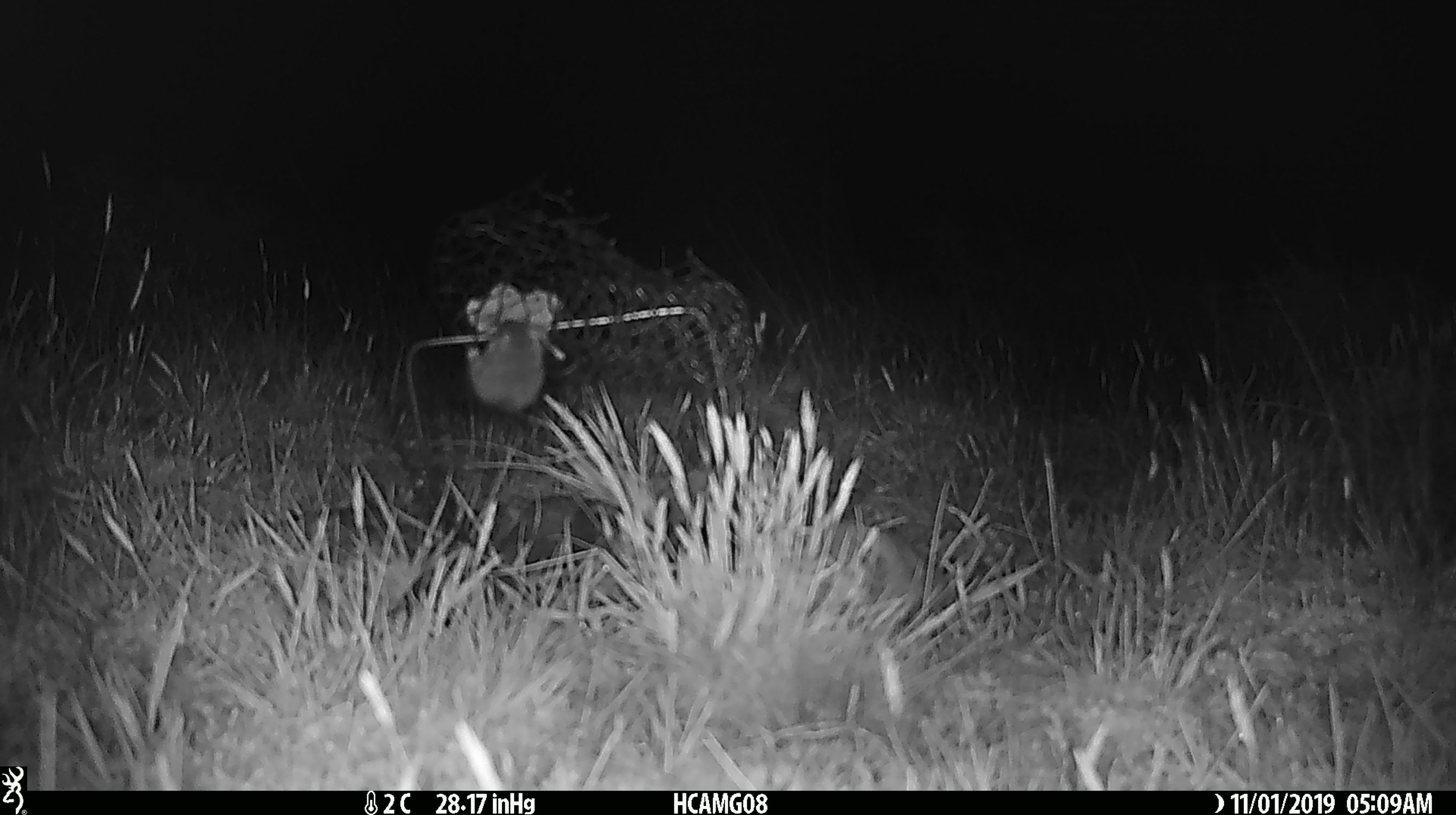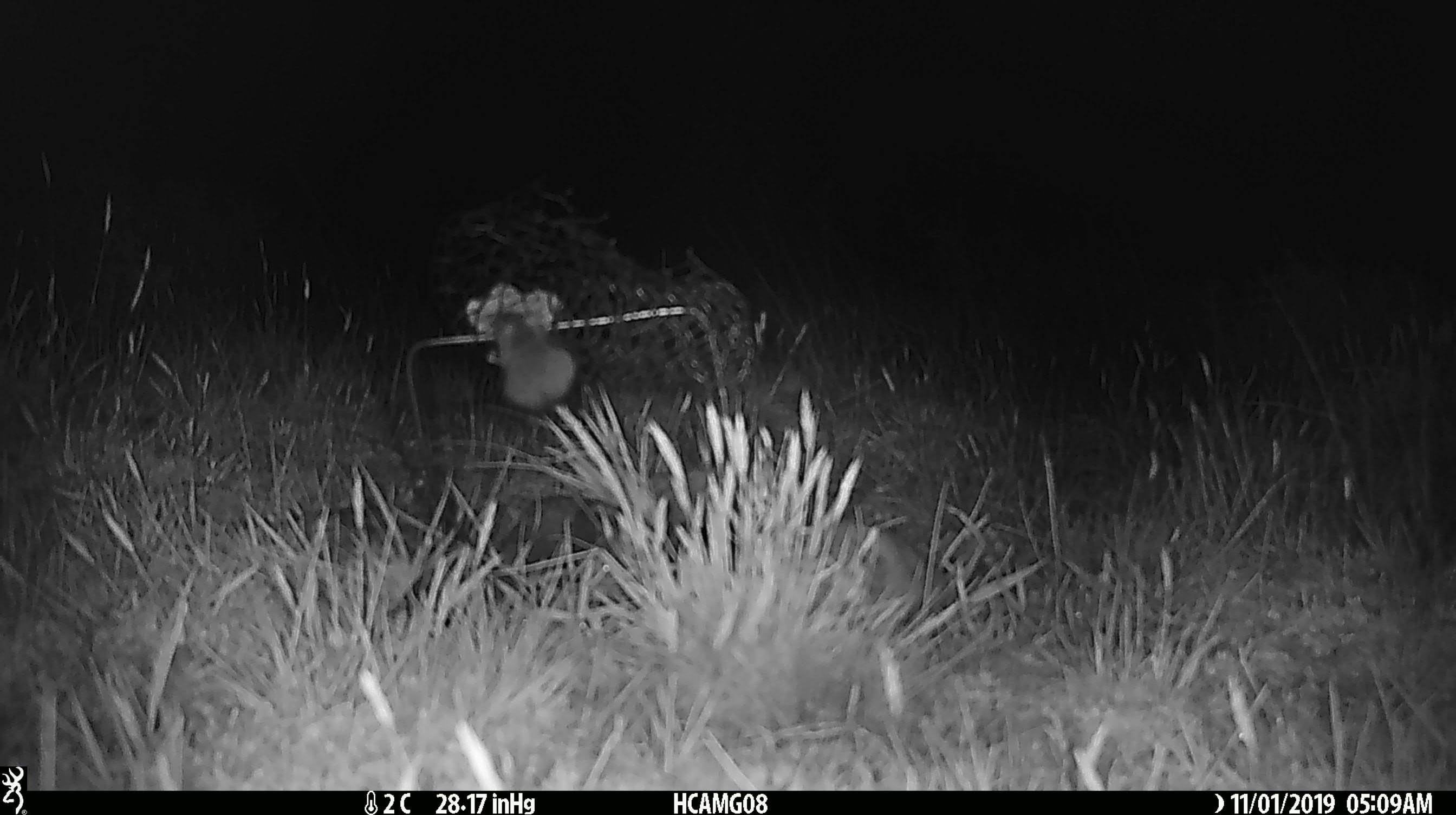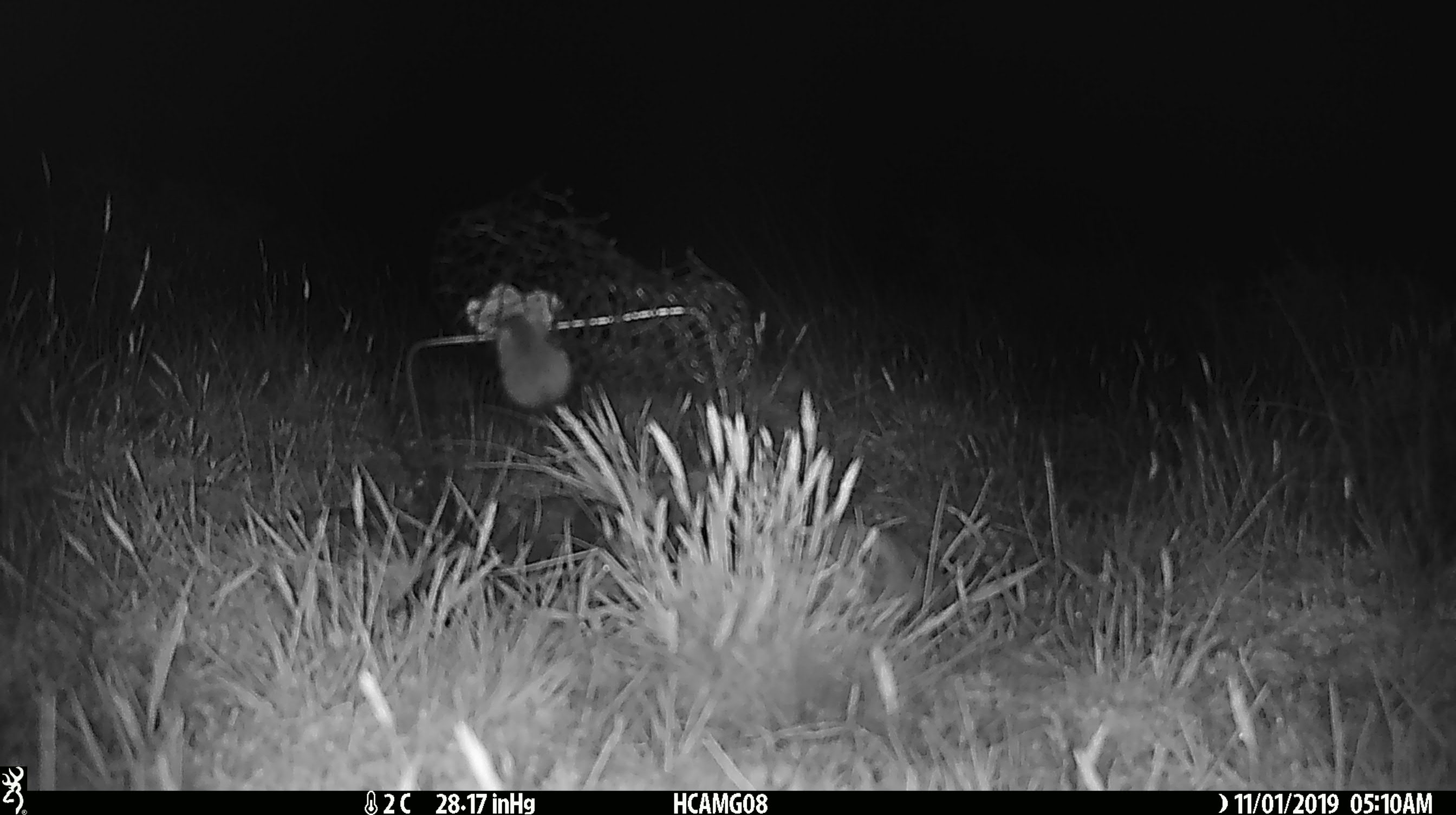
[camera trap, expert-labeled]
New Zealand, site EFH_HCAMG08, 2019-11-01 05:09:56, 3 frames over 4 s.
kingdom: Animalia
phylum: Chordata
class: Mammalia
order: Rodentia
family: Muridae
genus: Mus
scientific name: Mus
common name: mouse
Mouse (Mus).